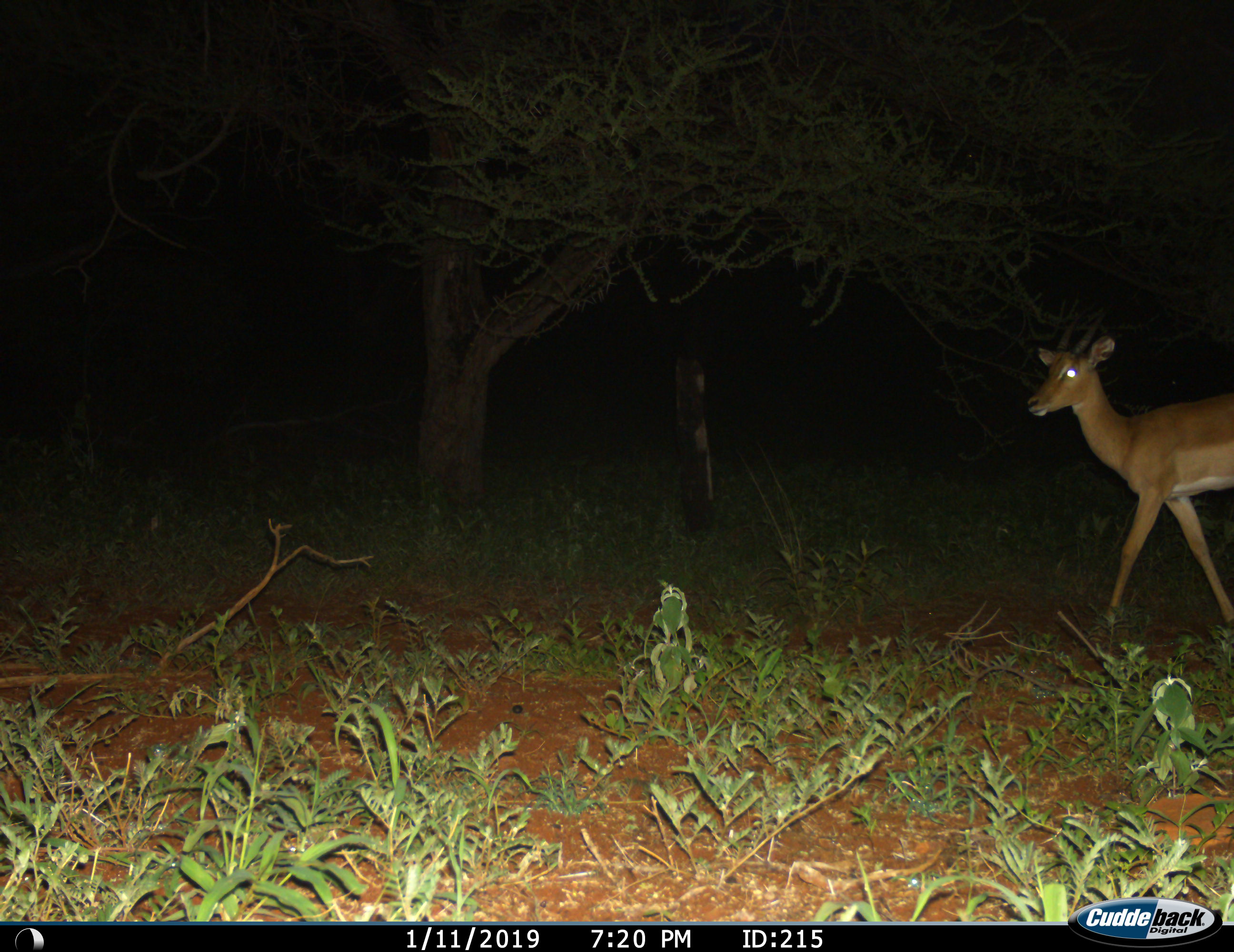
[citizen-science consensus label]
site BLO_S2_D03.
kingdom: Animalia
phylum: Chordata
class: Mammalia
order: Artiodactyla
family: Bovidae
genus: Aepyceros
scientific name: Aepyceros melampus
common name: impala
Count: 1.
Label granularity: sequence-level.